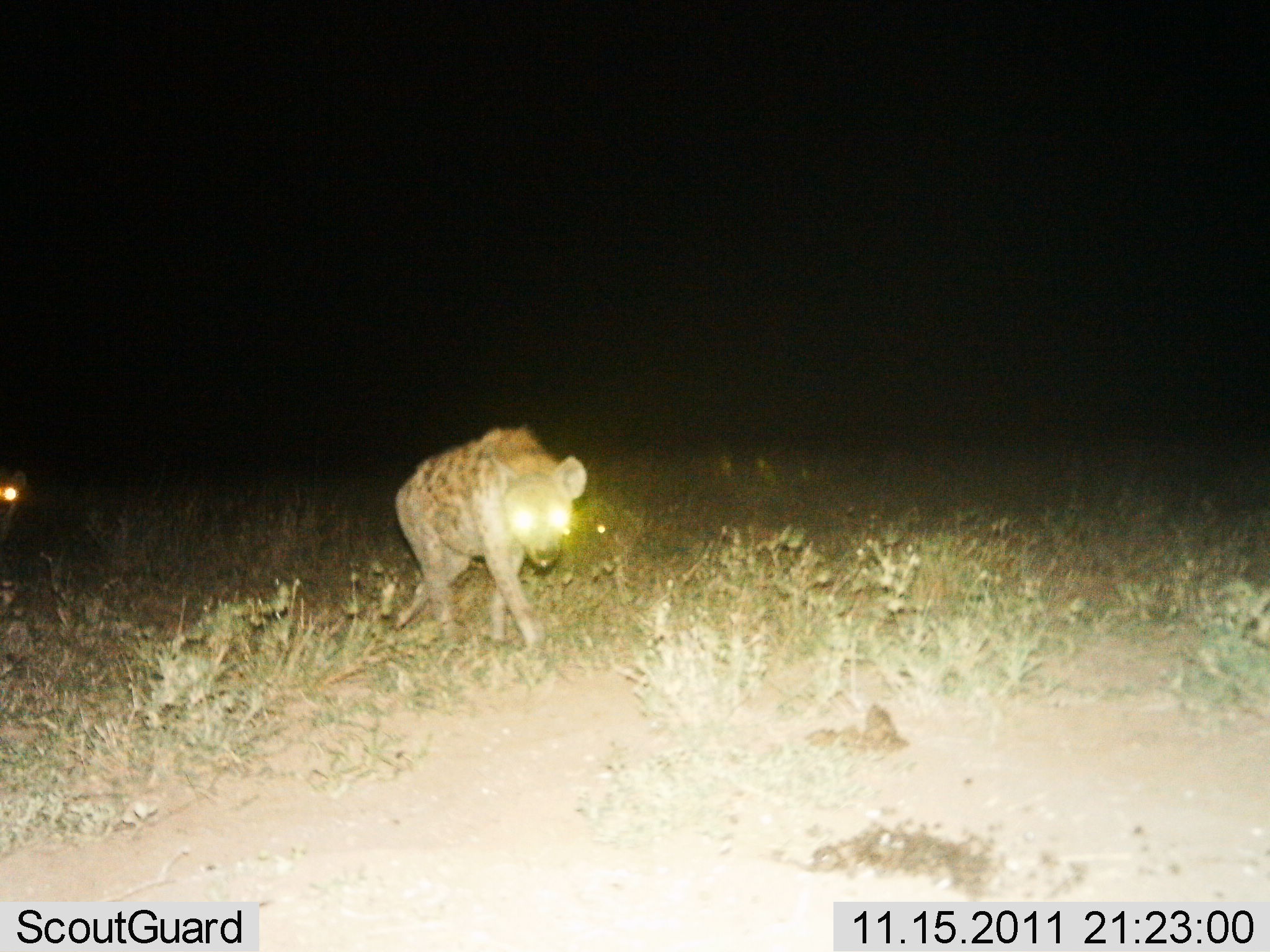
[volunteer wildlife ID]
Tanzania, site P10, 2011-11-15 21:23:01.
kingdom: Animalia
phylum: Chordata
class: Mammalia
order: Carnivora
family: Hyaenidae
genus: Crocuta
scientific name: Crocuta crocuta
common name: spotted hyena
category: hyenaspotted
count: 2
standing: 0%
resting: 0%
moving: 100%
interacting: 0%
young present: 0%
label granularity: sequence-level